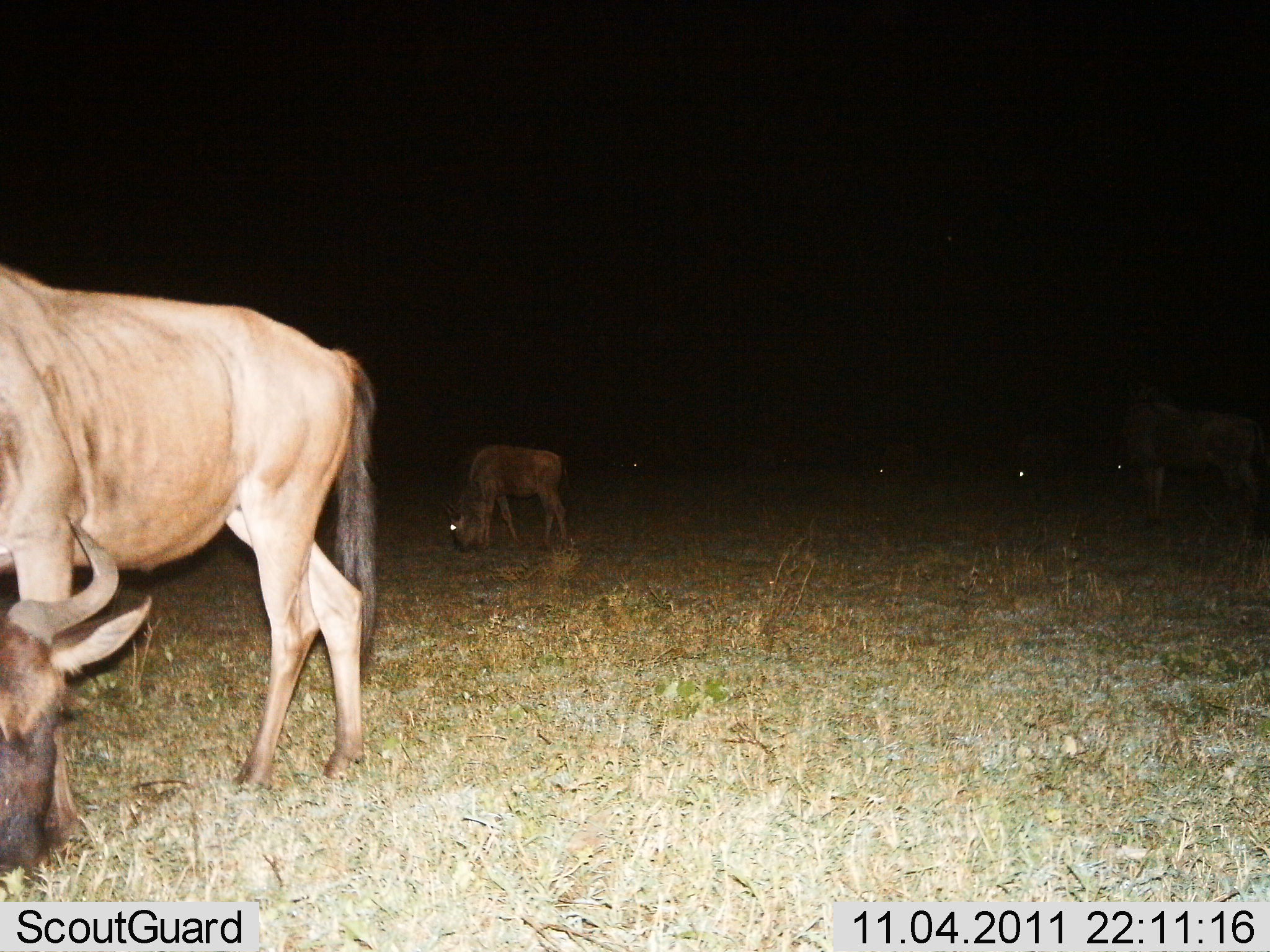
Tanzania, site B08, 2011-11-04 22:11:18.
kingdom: Animalia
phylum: Chordata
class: Mammalia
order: Artiodactyla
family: Bovidae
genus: Connochaetes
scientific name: Connochaetes taurinus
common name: blue wildebeest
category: wildebeest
Wildebeest (blue wildebeest) (Connochaetes taurinus), count 5. Behavior (volunteer vote fractions): standing 33%, resting 0%, moving 0%, interacting 0%. Young present (vote fraction): 8%. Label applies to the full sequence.